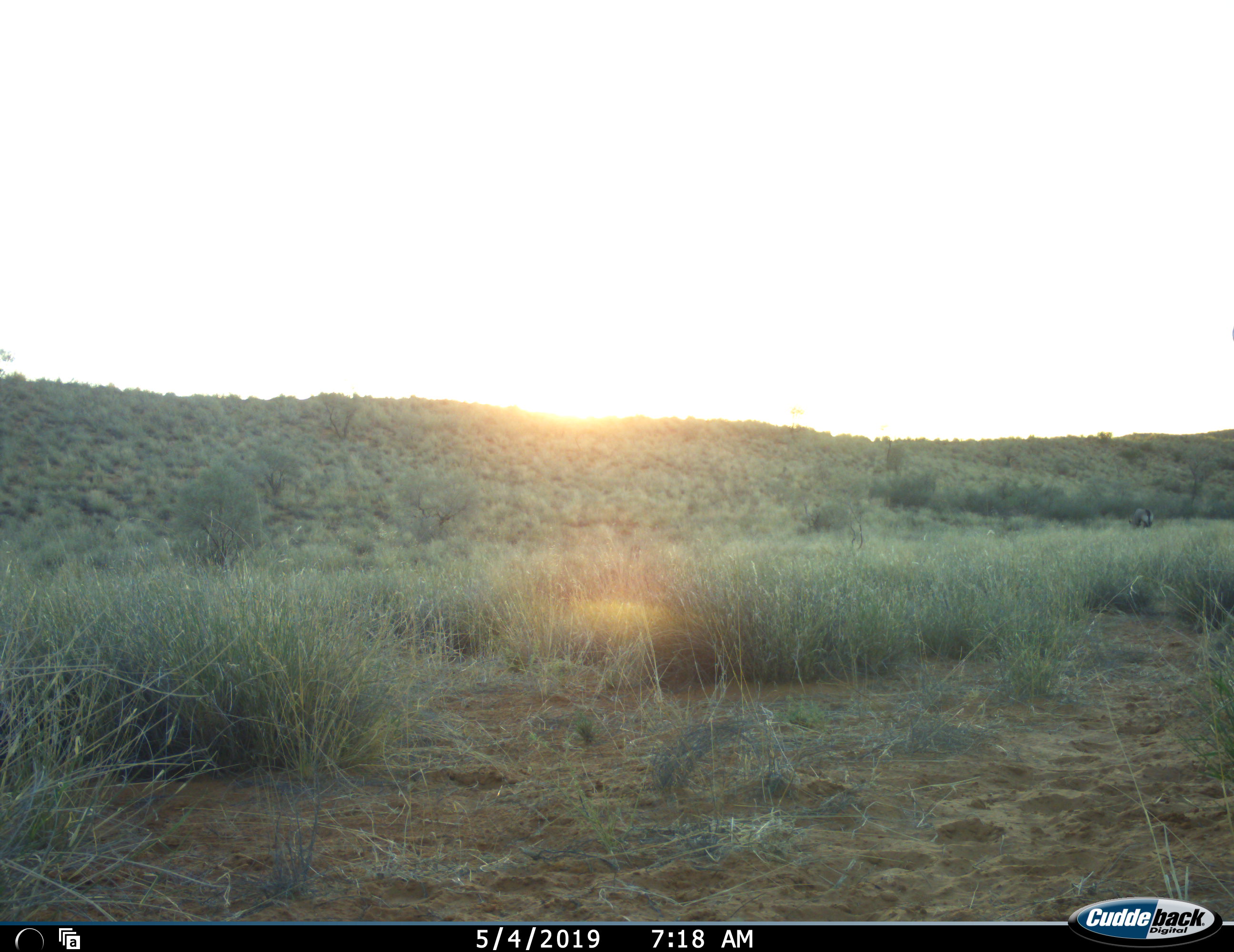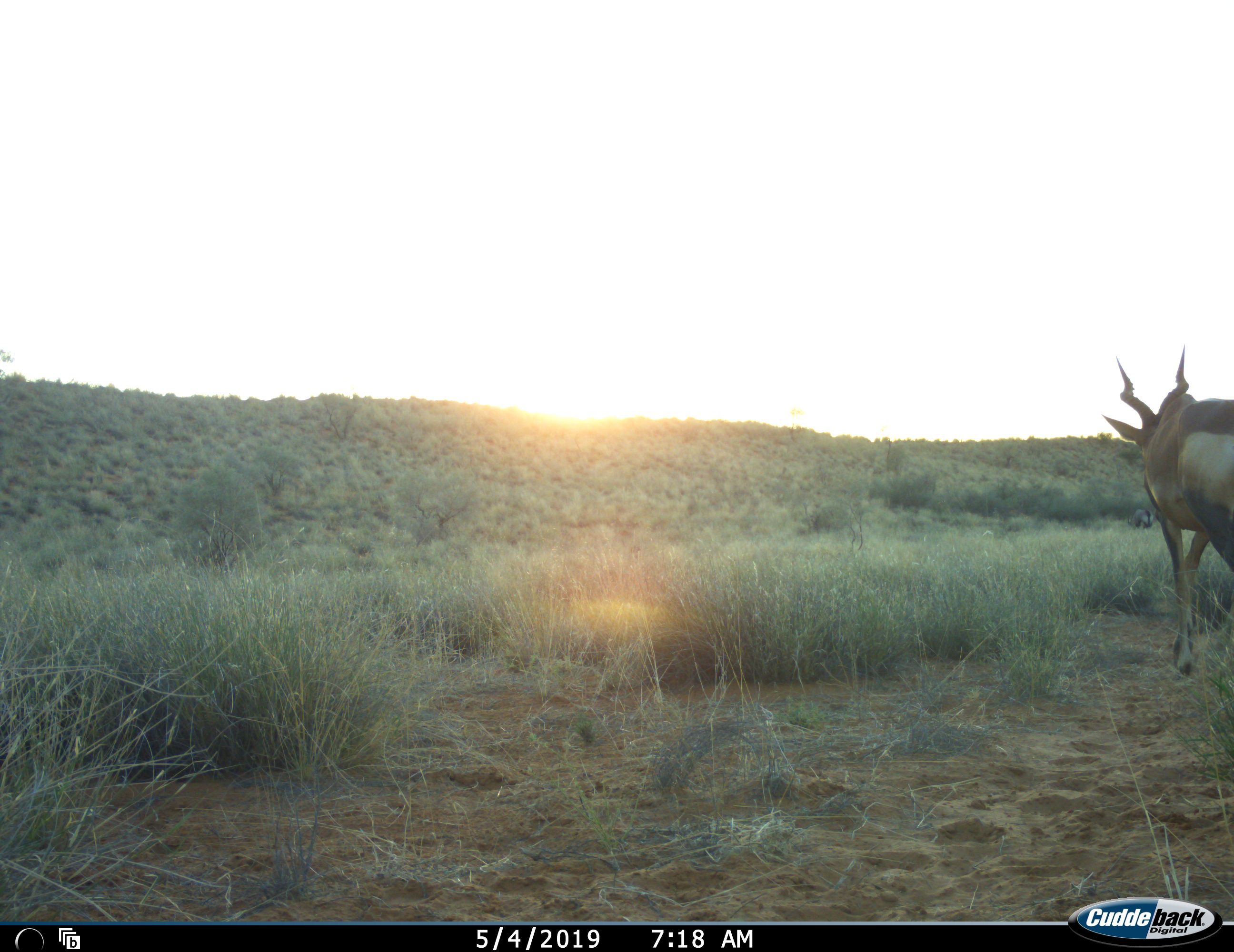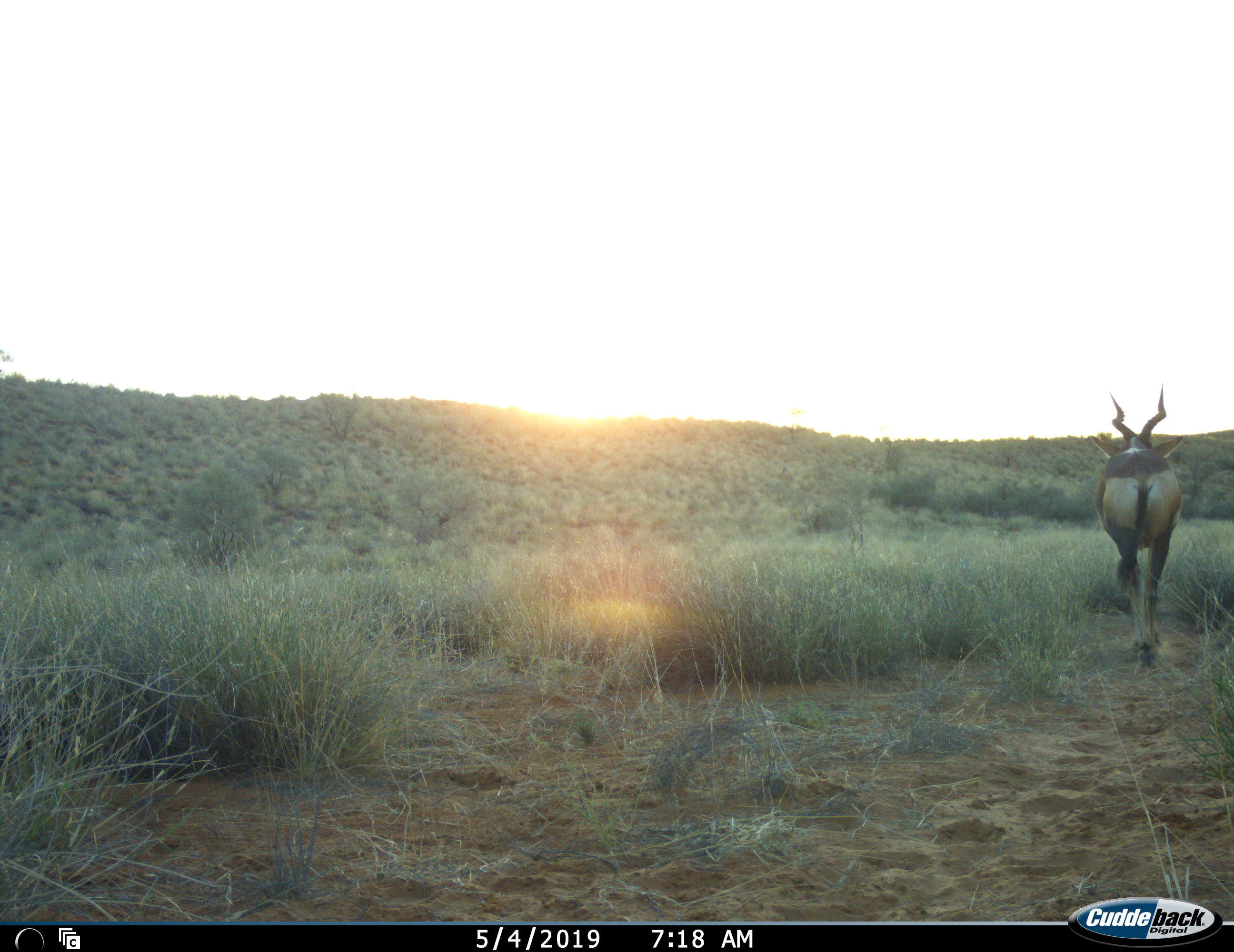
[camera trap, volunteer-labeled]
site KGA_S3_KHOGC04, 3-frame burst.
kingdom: Animalia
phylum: Chordata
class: Mammalia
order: Artiodactyla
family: Bovidae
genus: Alcelaphus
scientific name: Alcelaphus buselaphus caama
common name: red hartebeest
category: hartebeestred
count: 1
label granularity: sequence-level